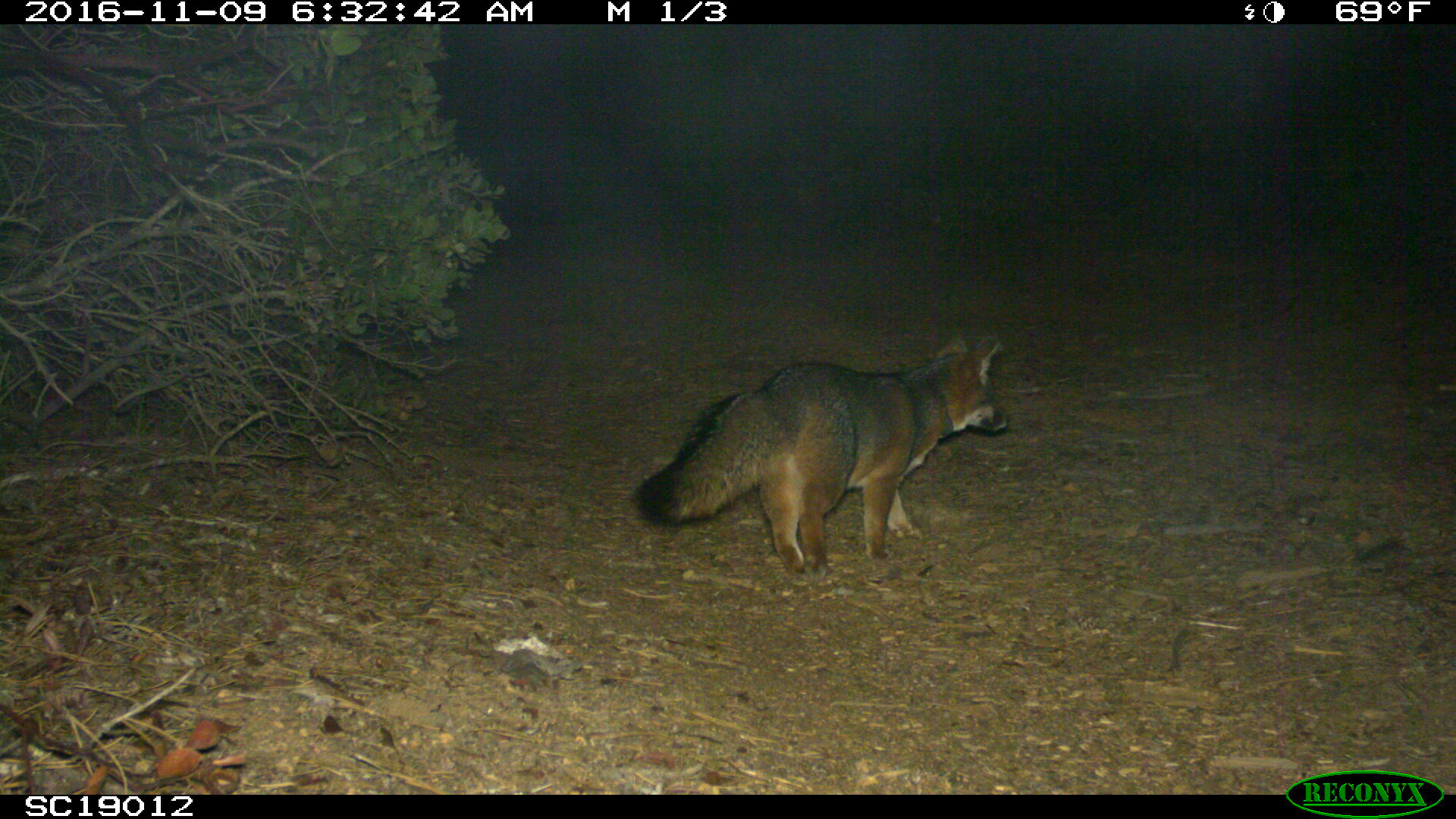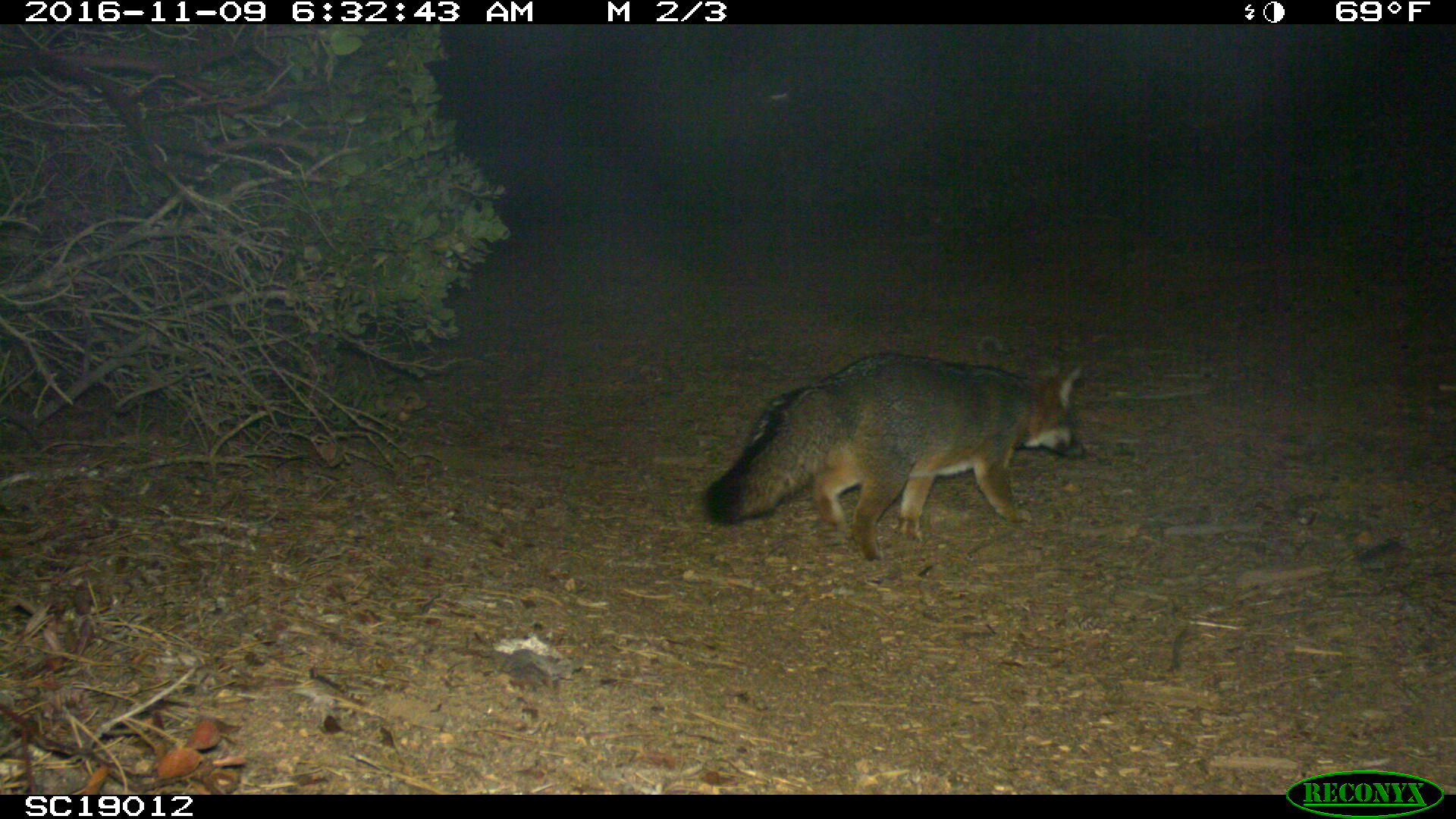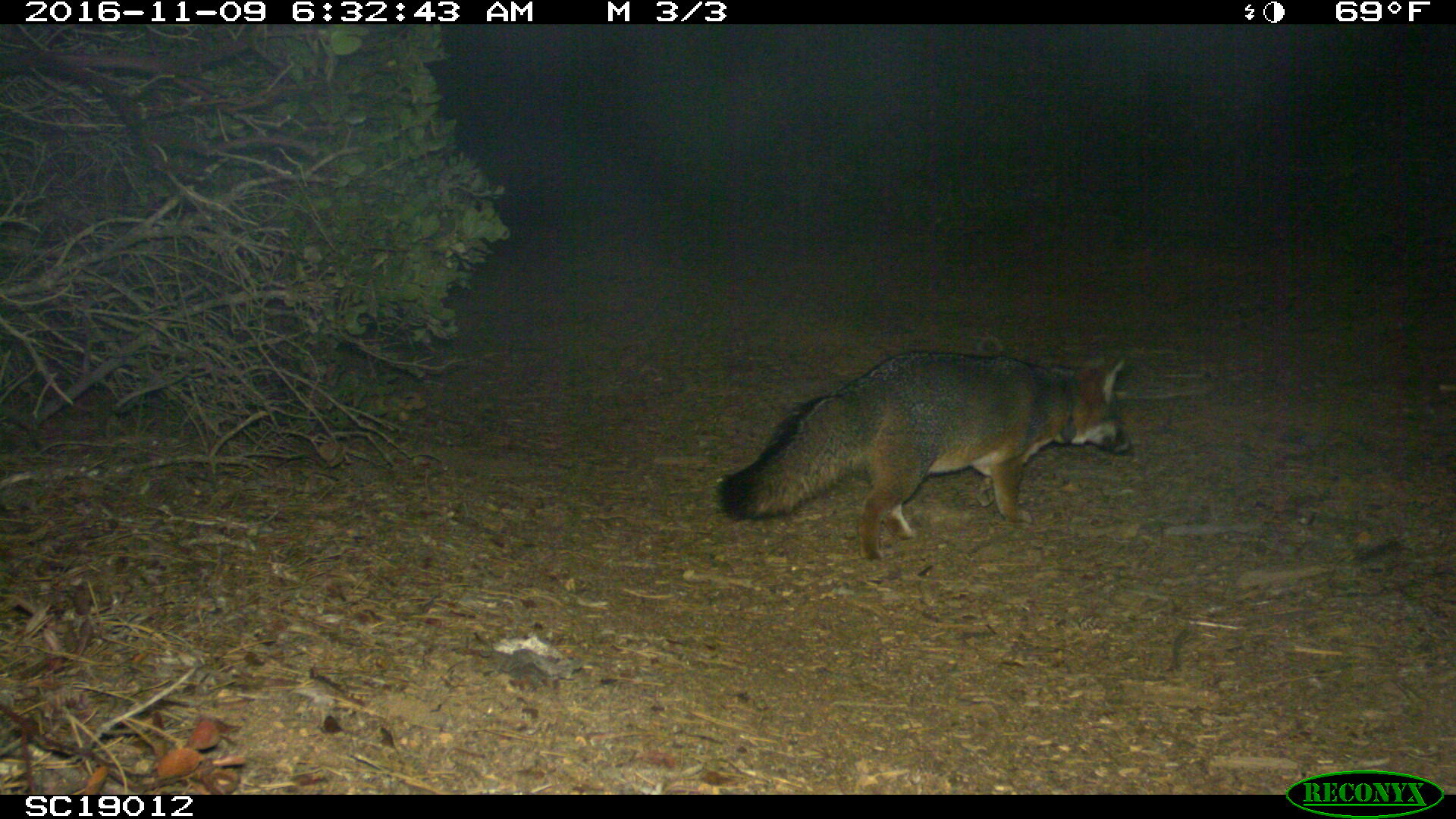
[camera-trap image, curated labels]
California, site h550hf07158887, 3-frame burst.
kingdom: Animalia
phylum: Chordata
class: Mammalia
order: Carnivora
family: Canidae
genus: Urocyon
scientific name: Urocyon littoralis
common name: island fox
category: fox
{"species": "fox (island fox) (Urocyon littoralis)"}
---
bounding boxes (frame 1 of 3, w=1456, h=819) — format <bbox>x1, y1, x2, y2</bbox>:
fox: <bbox>632, 331, 1010, 584</bbox>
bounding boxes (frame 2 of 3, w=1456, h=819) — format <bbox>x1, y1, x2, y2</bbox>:
fox: <bbox>700, 352, 1087, 560</bbox>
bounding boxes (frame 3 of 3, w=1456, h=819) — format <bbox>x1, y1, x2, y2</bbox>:
fox: <bbox>721, 351, 1134, 558</bbox>